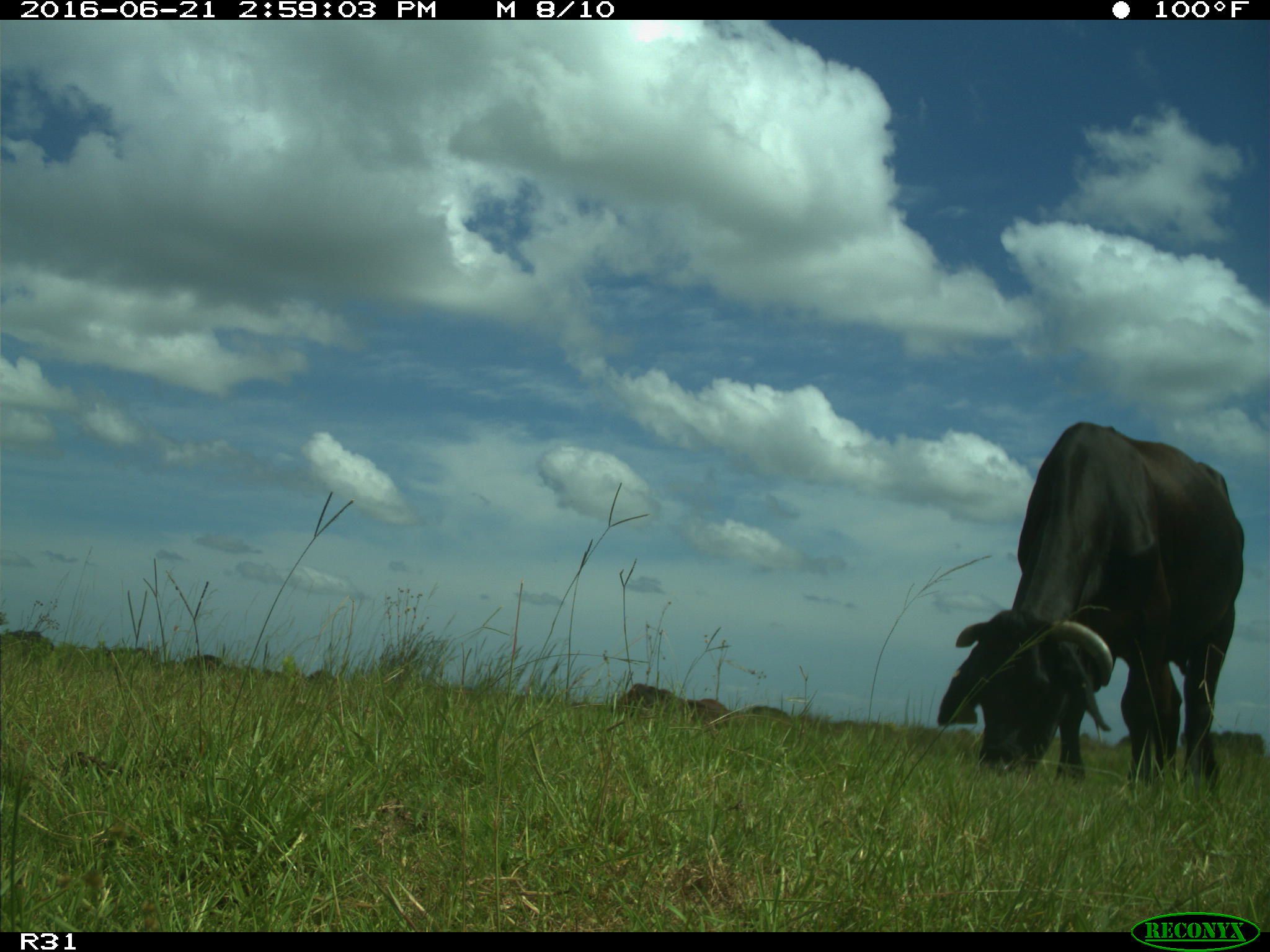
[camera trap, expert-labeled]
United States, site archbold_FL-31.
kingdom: Animalia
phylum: Chordata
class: Mammalia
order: Artiodactyla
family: Bovidae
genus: Bos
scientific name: Bos taurus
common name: domestic cow